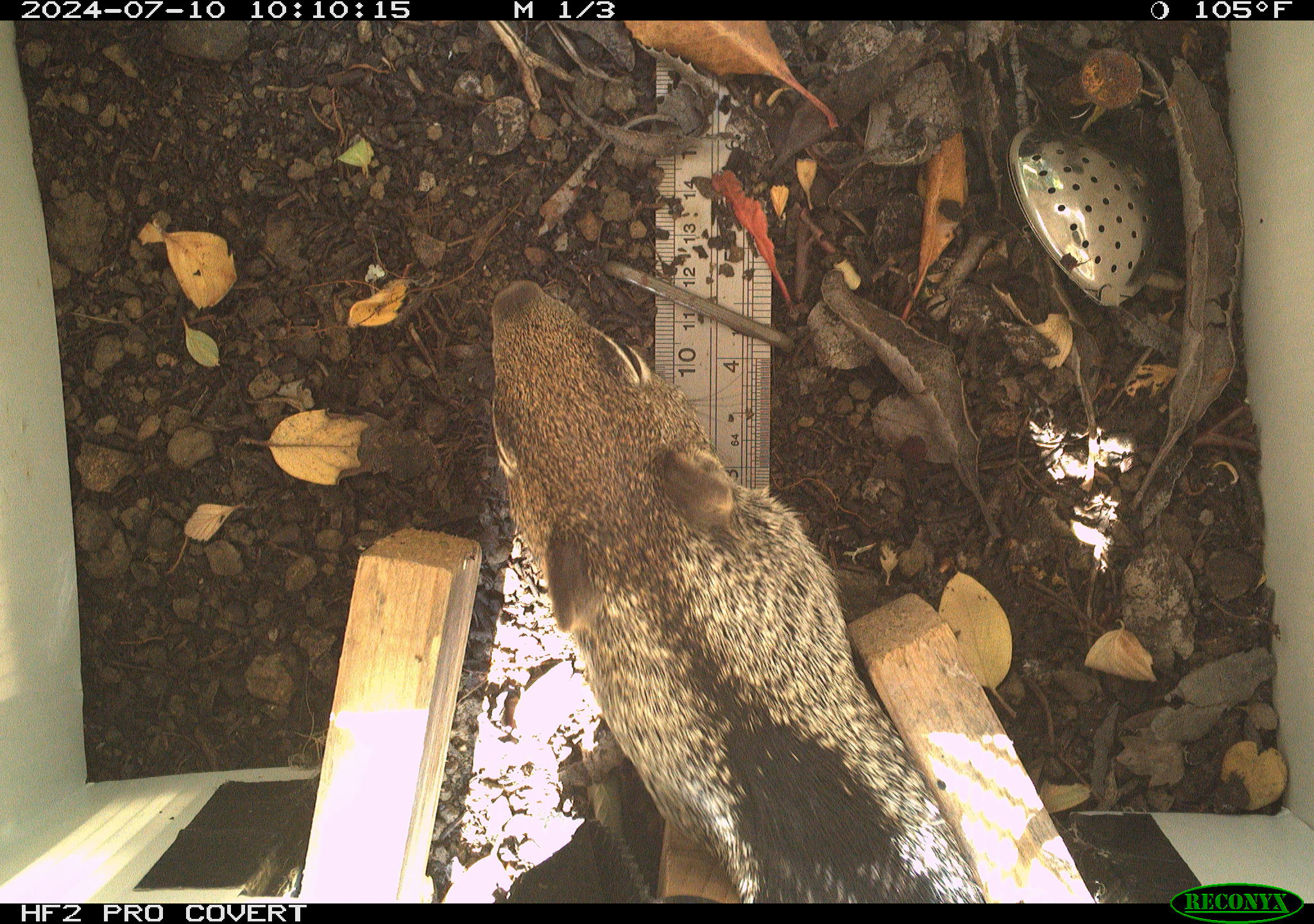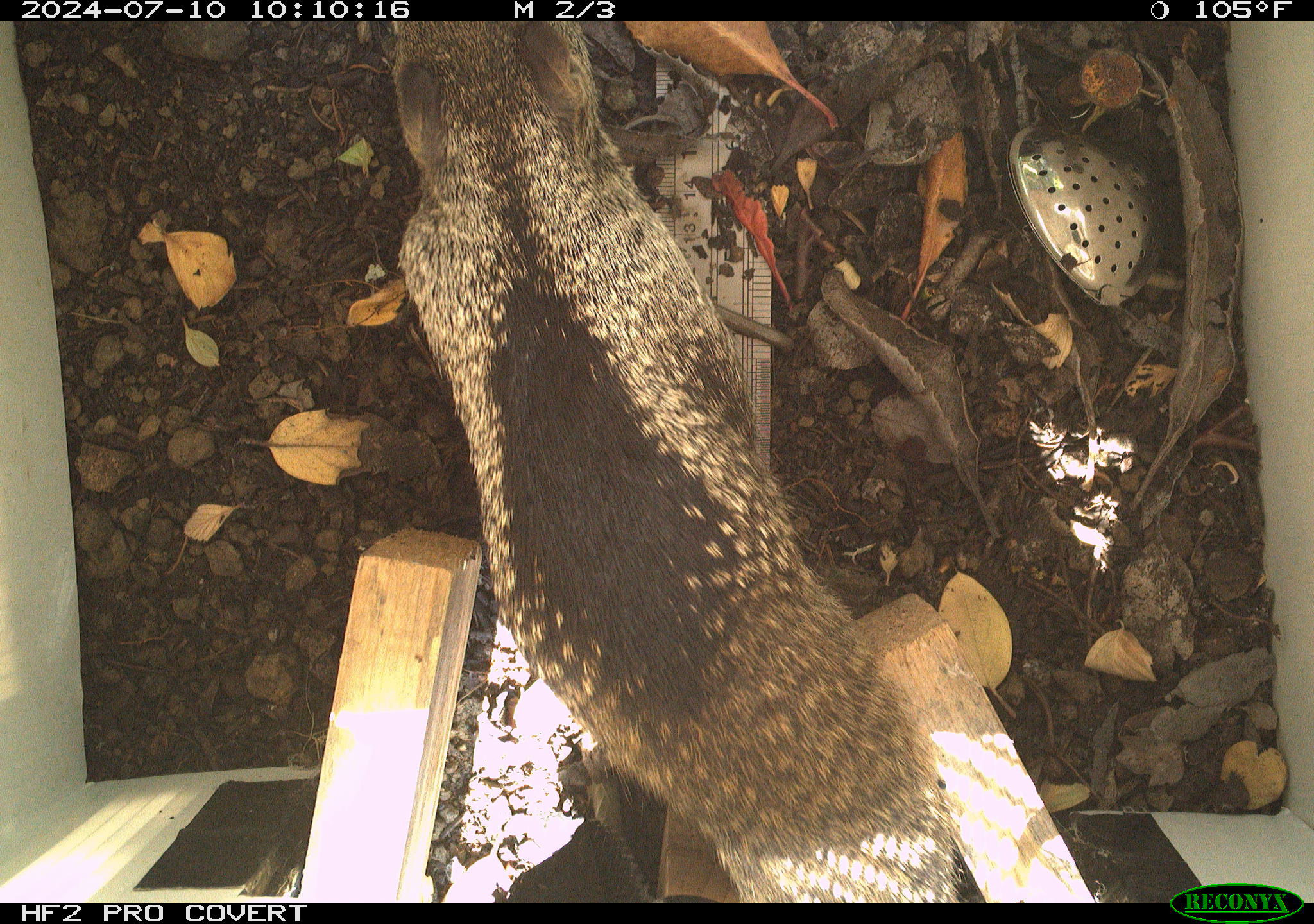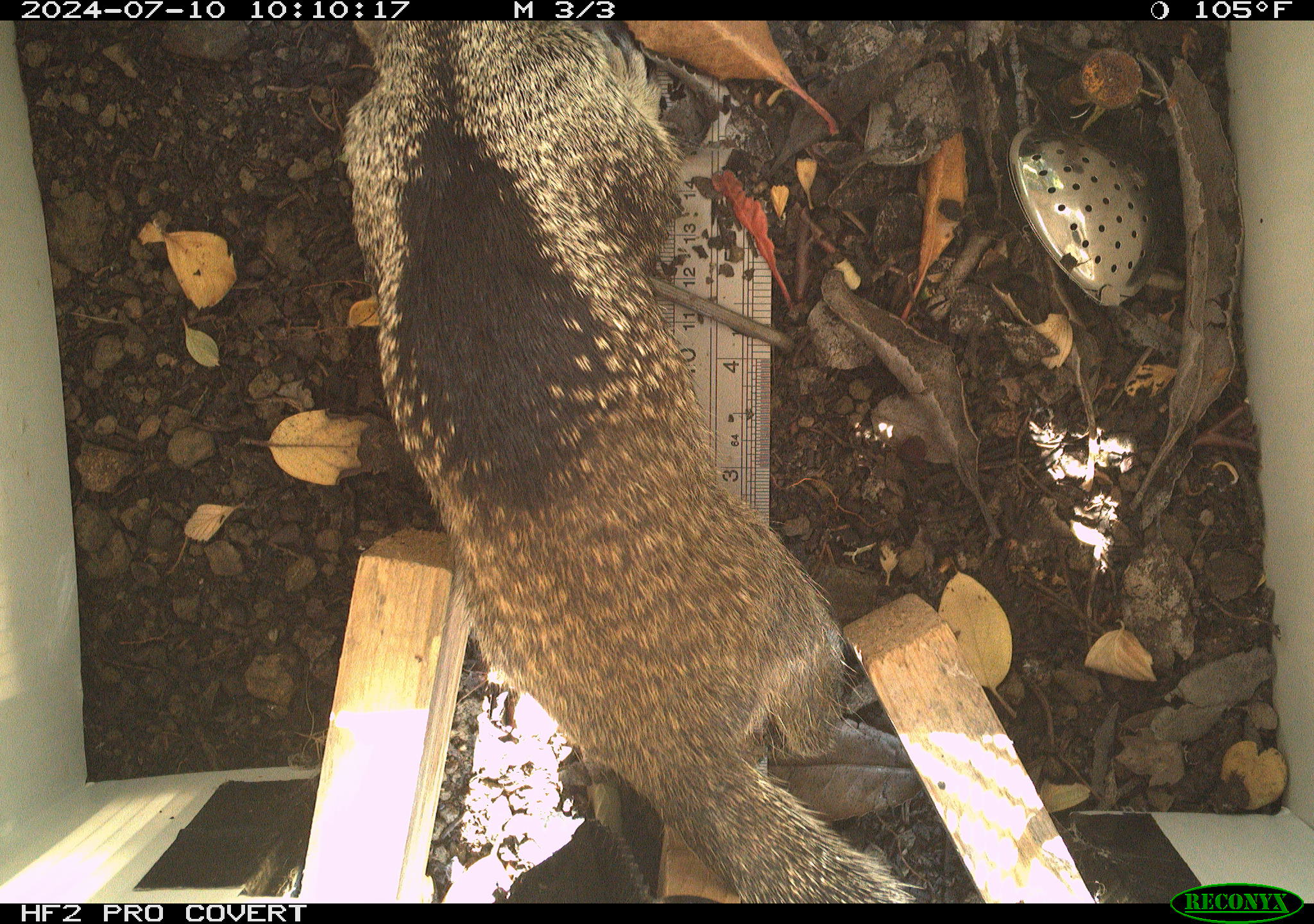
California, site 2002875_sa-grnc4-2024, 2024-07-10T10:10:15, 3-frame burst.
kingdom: Animalia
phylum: Chordata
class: Mammalia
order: Rodentia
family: Sciuridae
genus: Otospermophilus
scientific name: Otospermophilus beecheyi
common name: california ground squirrel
California ground squirrel (Otospermophilus beecheyi).